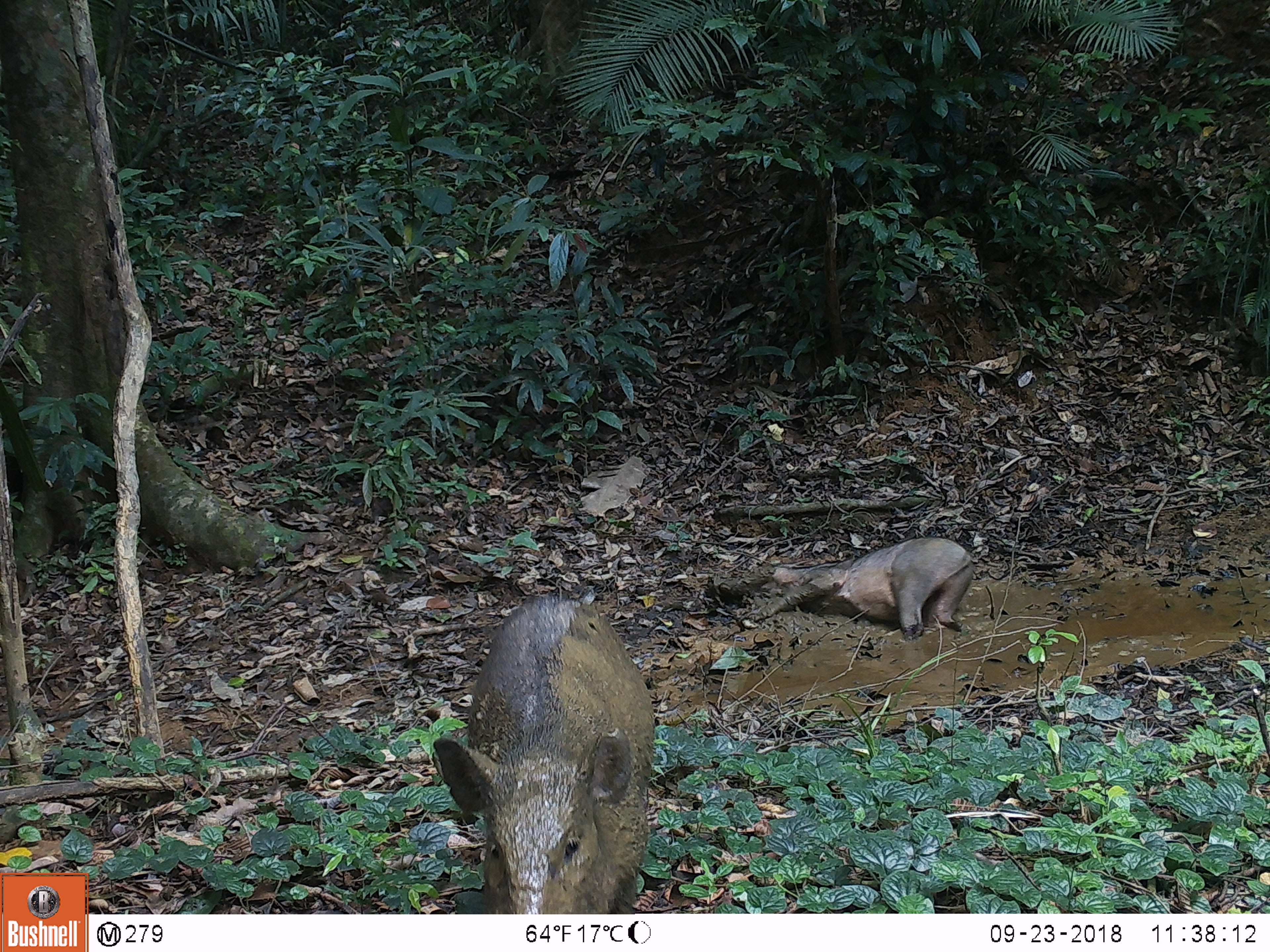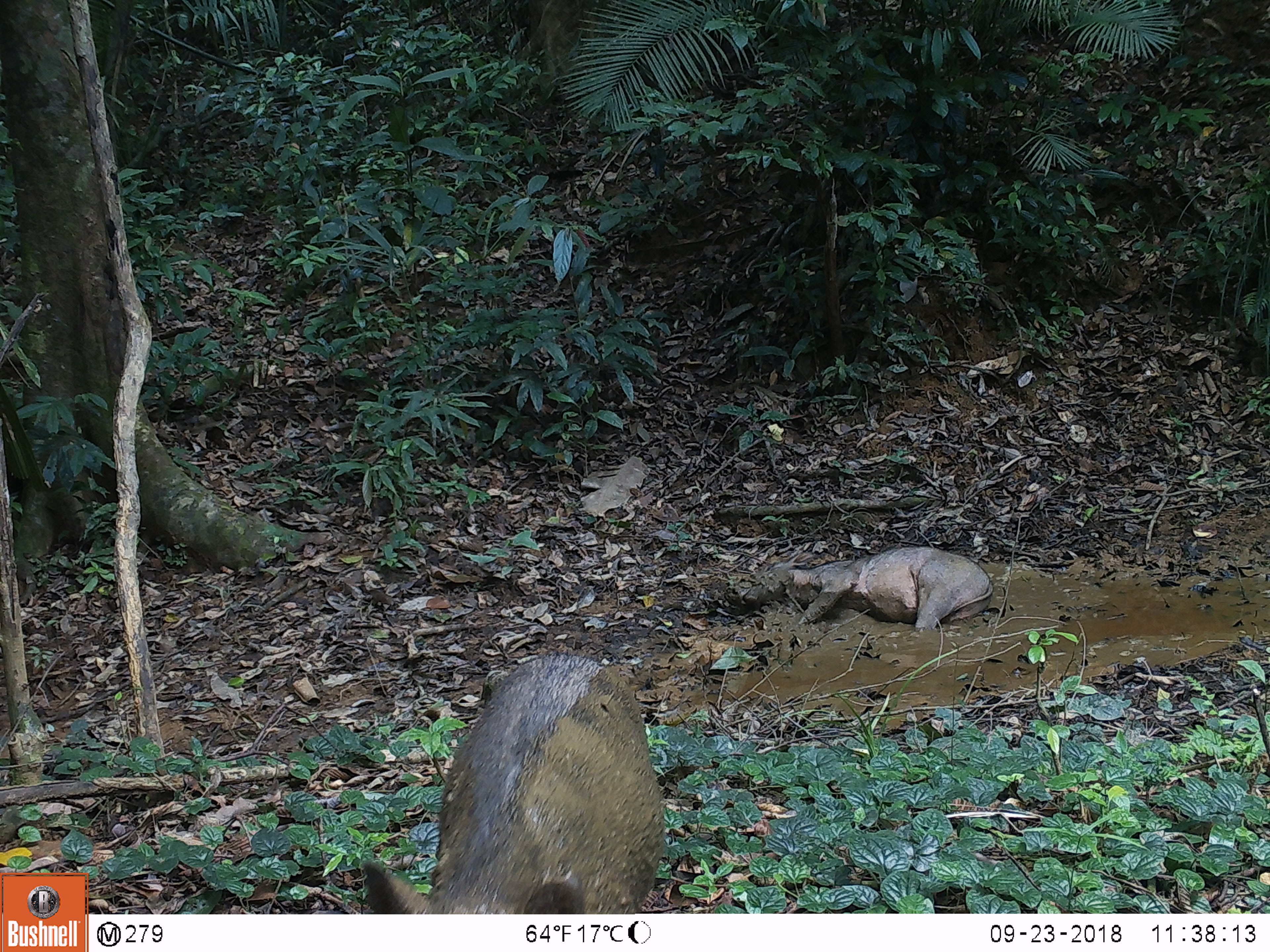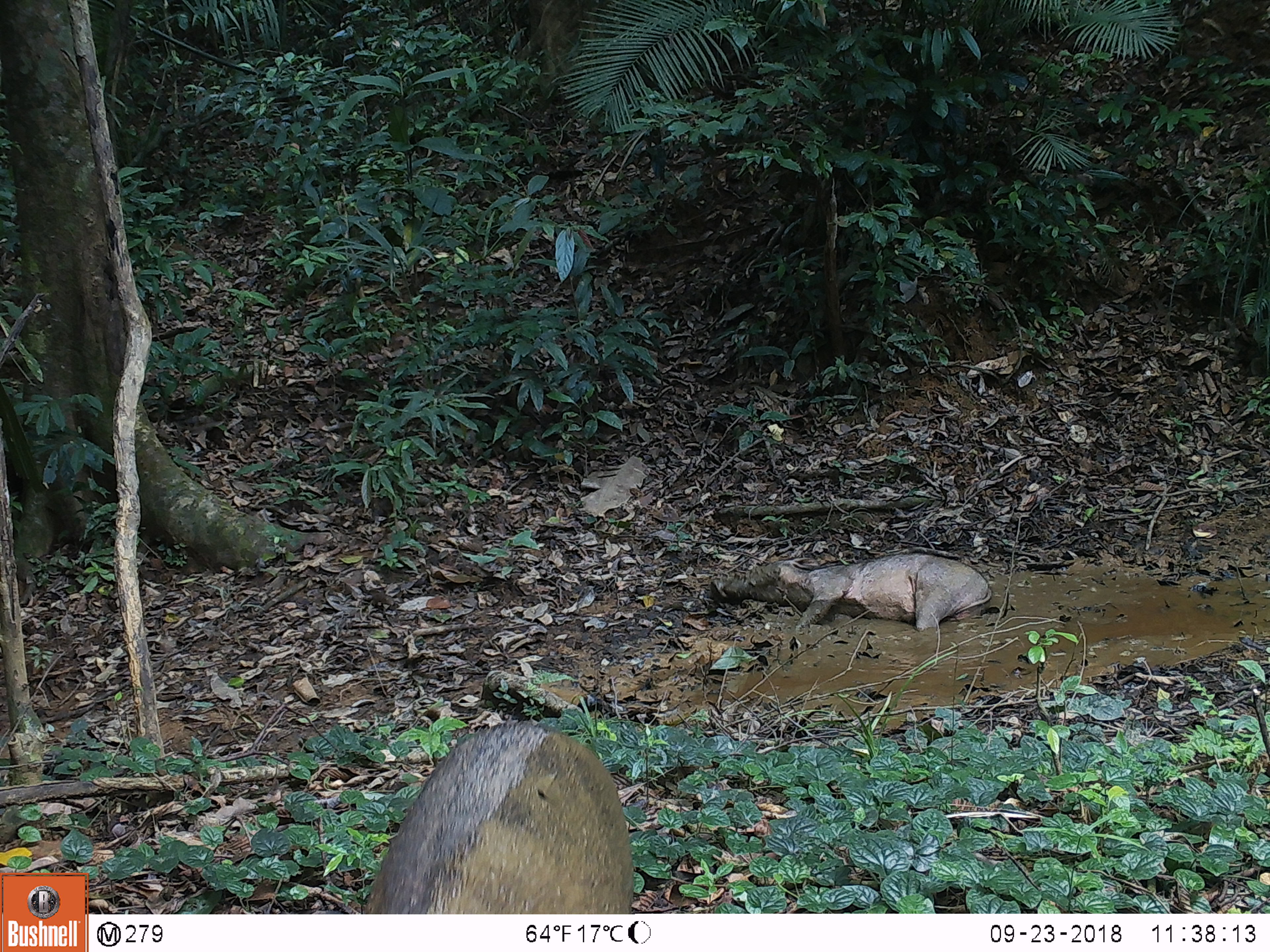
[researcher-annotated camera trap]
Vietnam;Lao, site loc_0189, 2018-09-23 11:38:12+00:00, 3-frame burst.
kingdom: Animalia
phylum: Chordata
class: Mammalia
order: Artiodactyla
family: Suidae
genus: Sus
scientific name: Sus scrofa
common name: eurasian wild pig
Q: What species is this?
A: Eurasian wild pig (Sus scrofa).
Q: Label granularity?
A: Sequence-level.